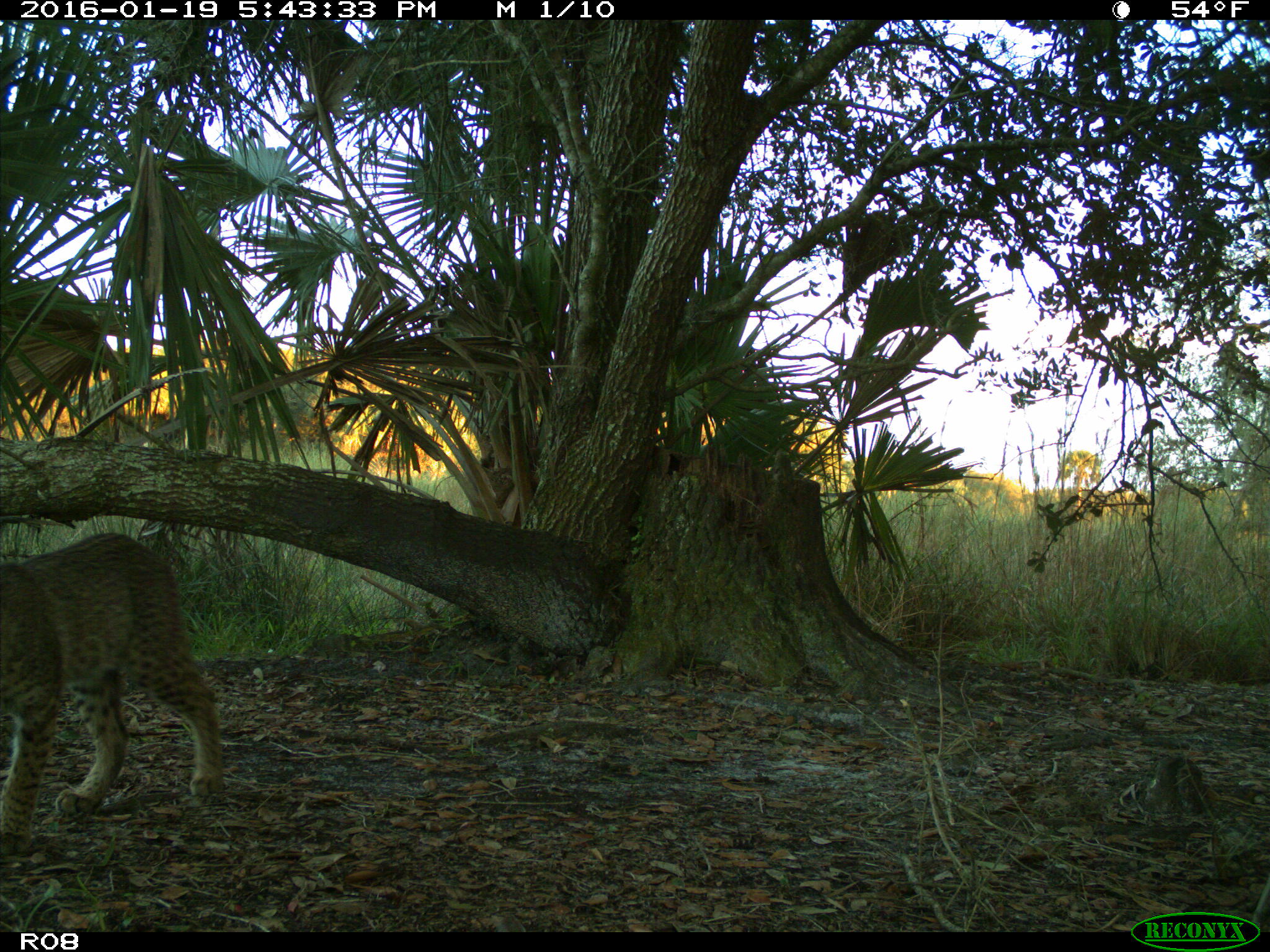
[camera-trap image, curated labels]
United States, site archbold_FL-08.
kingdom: Animalia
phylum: Chordata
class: Mammalia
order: Carnivora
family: Felidae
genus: Lynx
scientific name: Lynx rufus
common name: bobcat